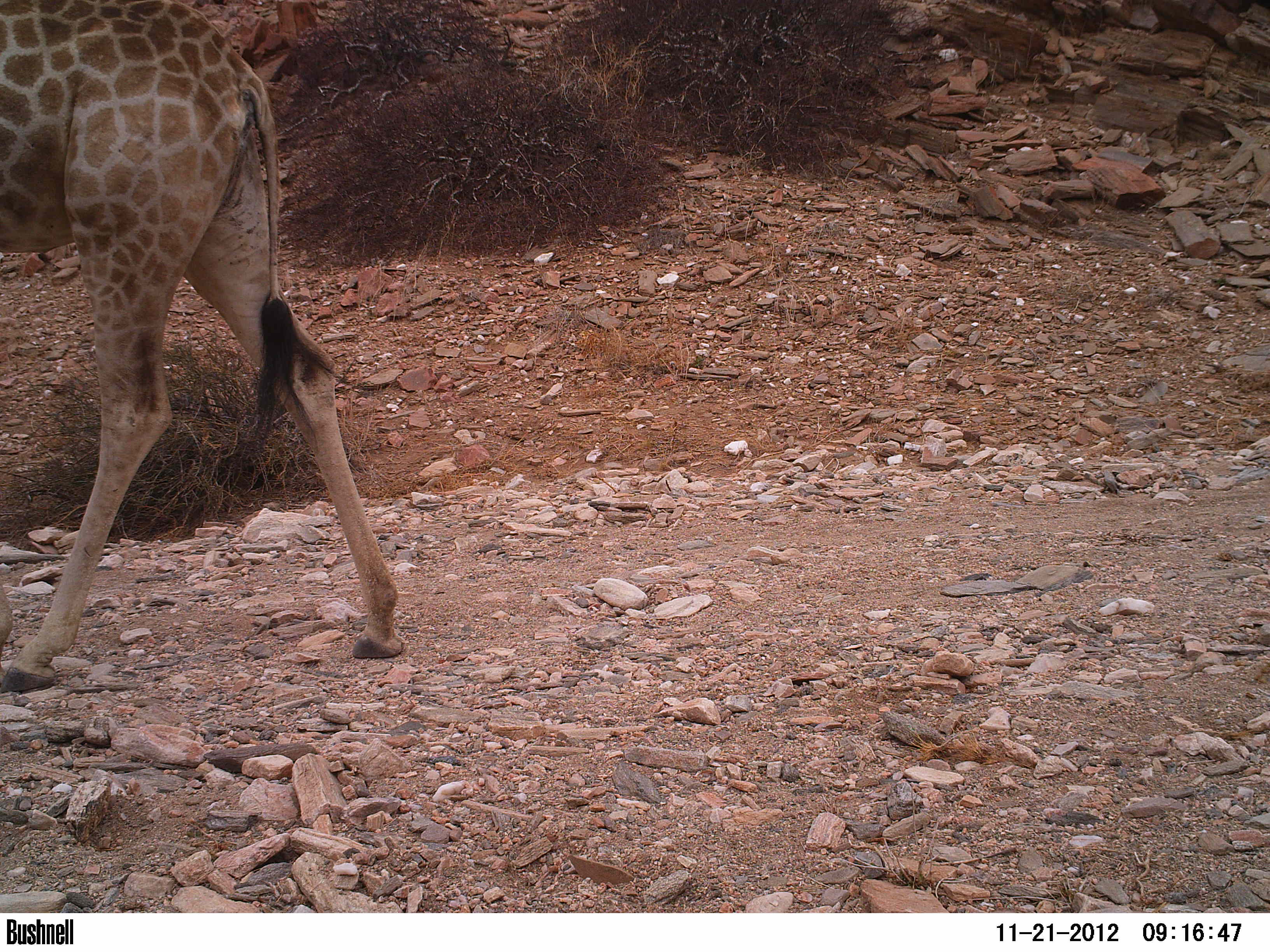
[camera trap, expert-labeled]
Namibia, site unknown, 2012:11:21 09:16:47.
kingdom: Animalia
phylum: Chordata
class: Mammalia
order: Artiodactyla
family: Giraffidae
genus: Giraffa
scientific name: Giraffa camelopardalis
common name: giraffe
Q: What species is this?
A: Giraffa camelopardalis (giraffe).